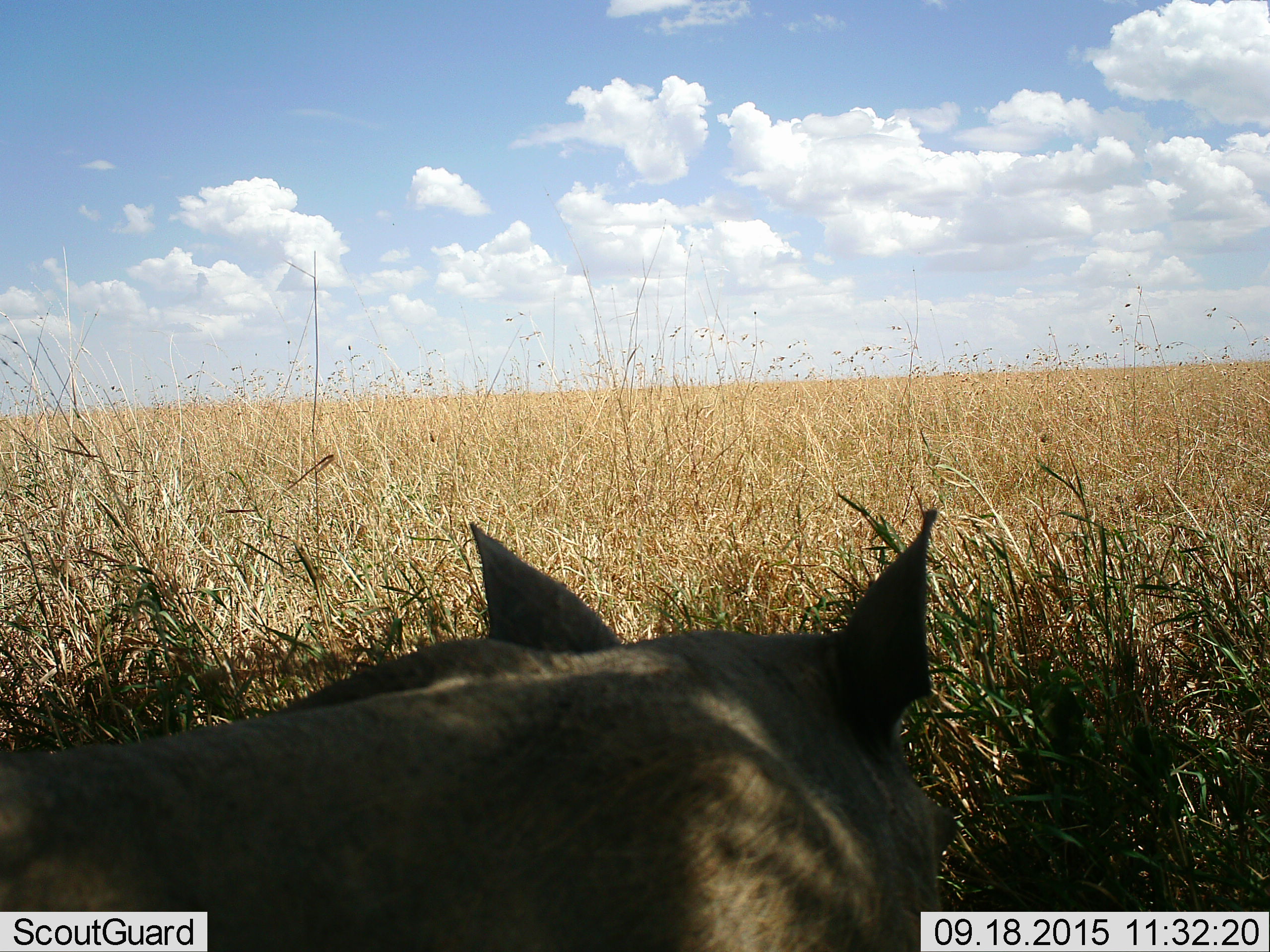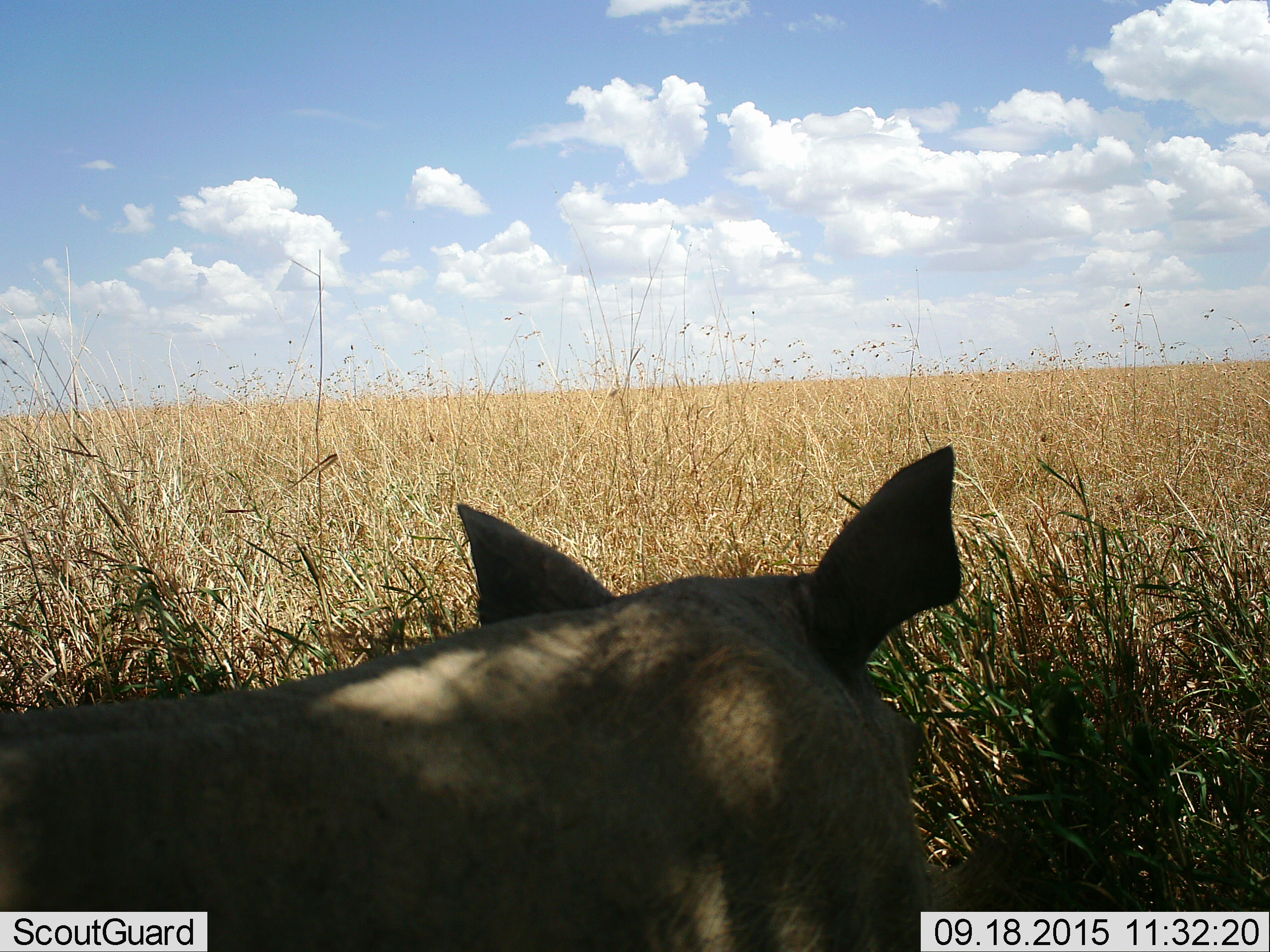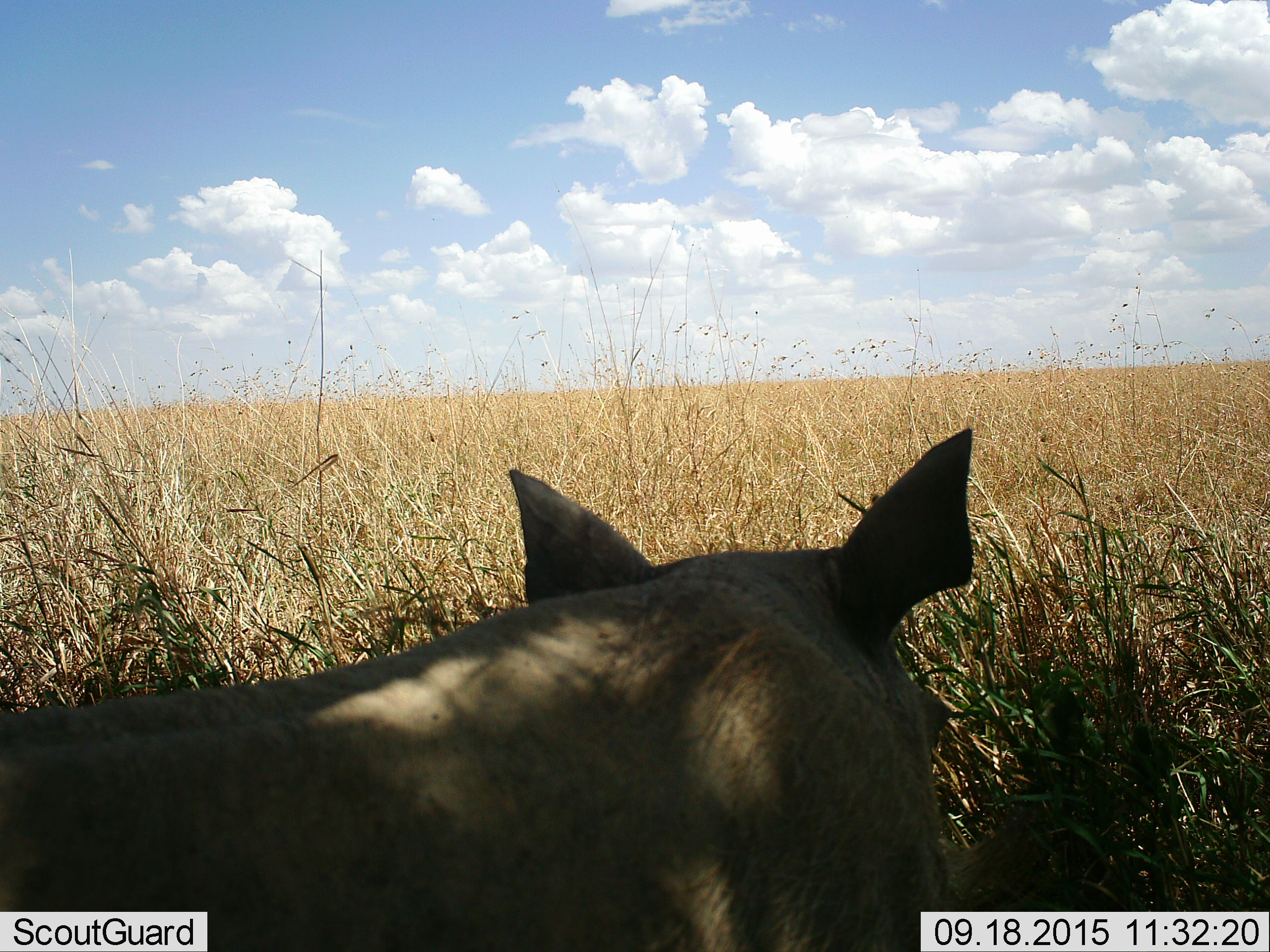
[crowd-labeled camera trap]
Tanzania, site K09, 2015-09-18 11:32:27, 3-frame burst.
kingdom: Animalia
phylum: Chordata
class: Mammalia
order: Artiodactyla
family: Suidae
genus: Phacochoerus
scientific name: Phacochoerus africanus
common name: warthog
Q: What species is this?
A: Warthog (Phacochoerus africanus).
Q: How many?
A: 1.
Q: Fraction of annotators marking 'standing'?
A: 38%.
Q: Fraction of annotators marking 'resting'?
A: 25%.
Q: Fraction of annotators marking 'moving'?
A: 25%.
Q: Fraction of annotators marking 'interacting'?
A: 0%.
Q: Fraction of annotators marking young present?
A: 0%.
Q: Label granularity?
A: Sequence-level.